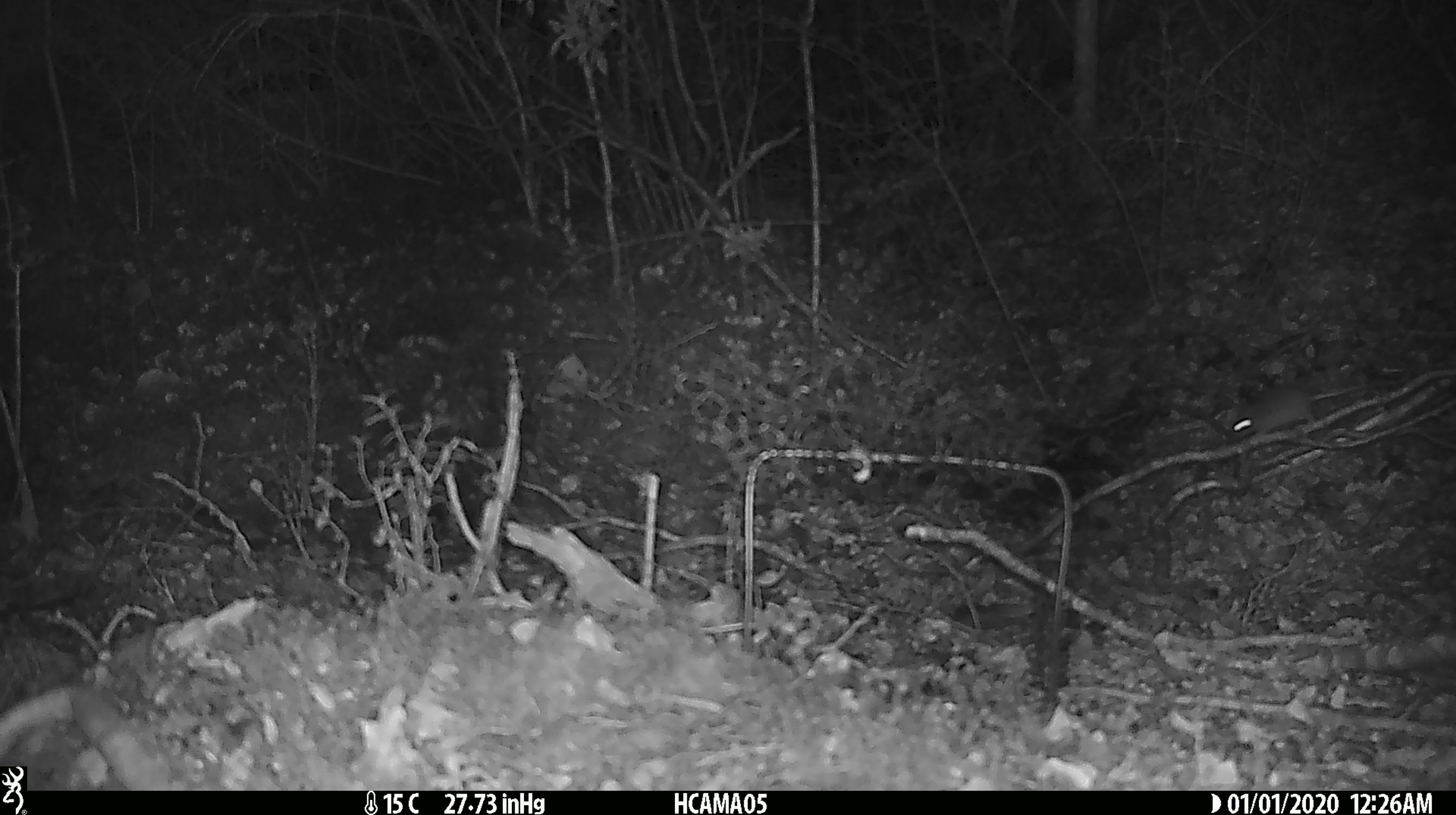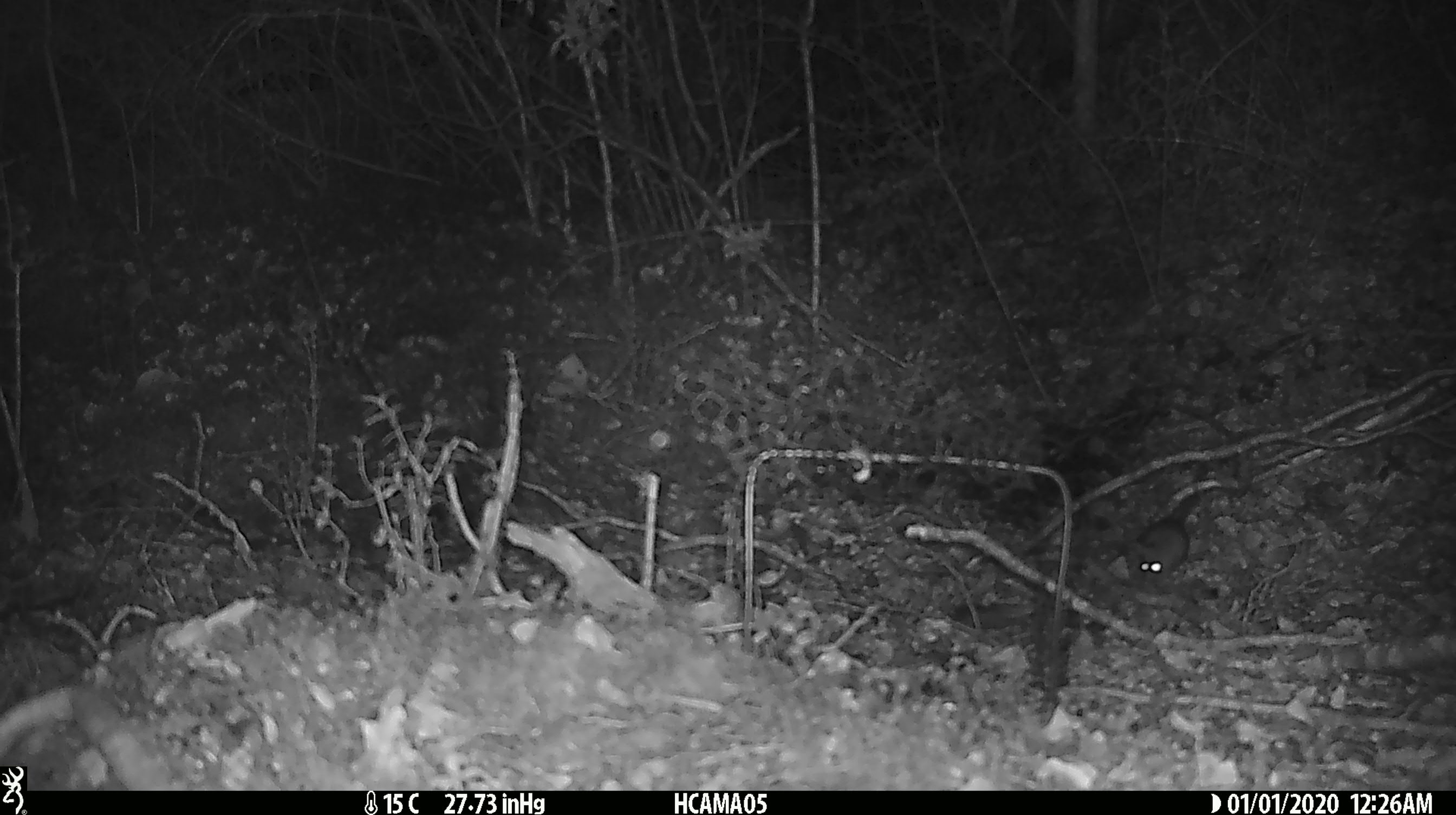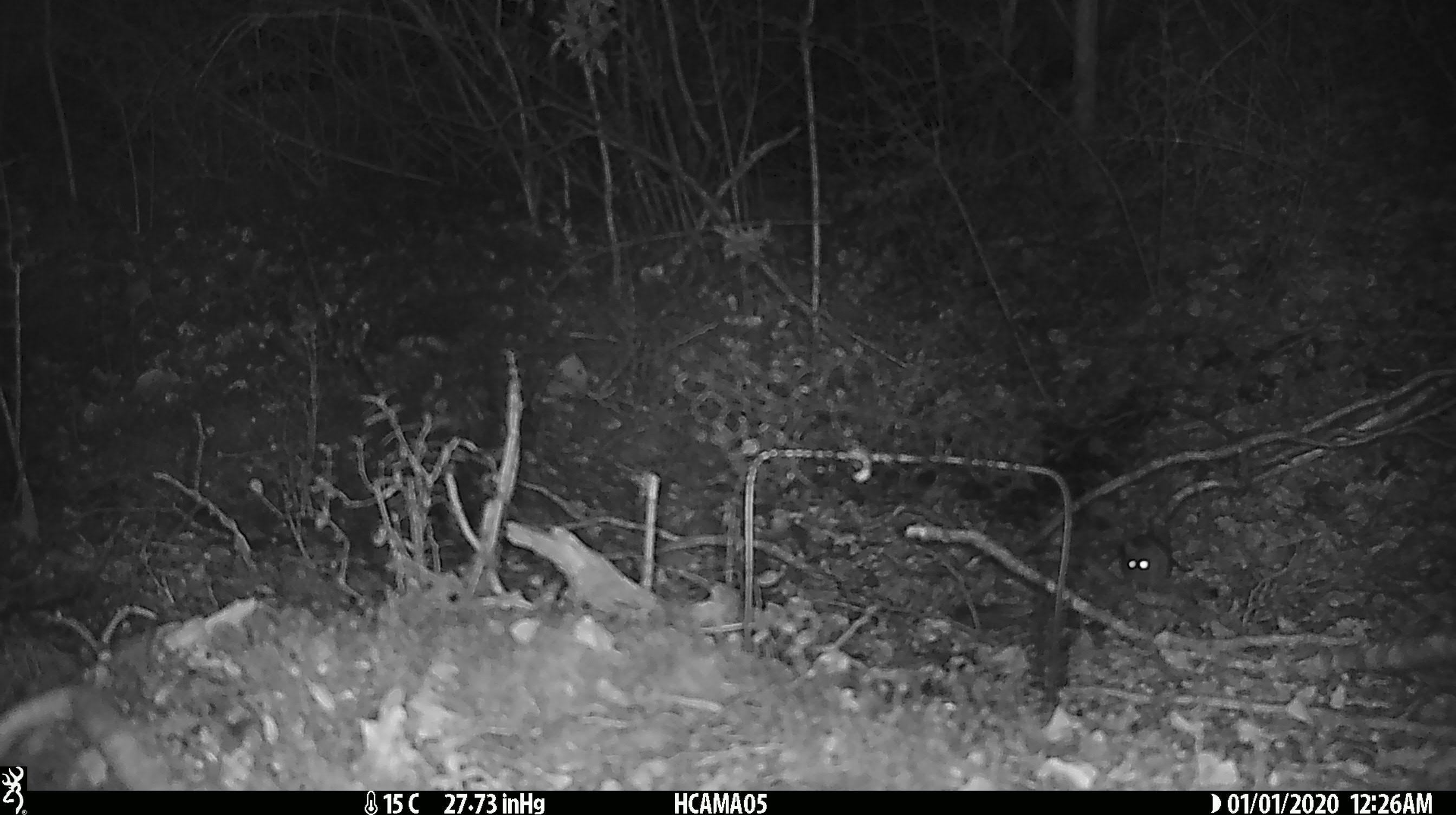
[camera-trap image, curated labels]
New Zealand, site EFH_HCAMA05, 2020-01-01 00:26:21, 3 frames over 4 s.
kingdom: Animalia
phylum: Chordata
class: Mammalia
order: Rodentia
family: Muridae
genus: Mus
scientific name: Mus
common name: mouse